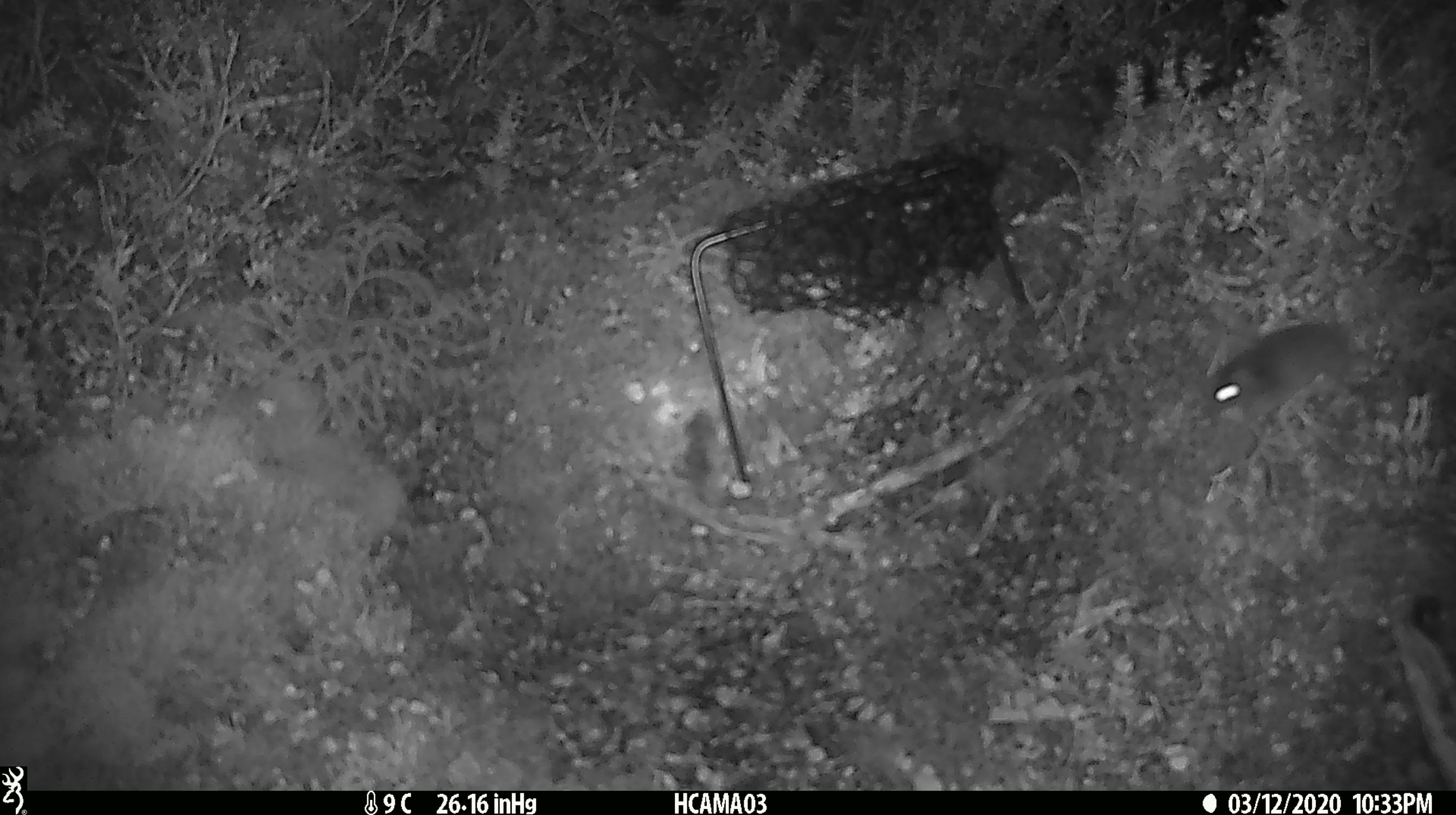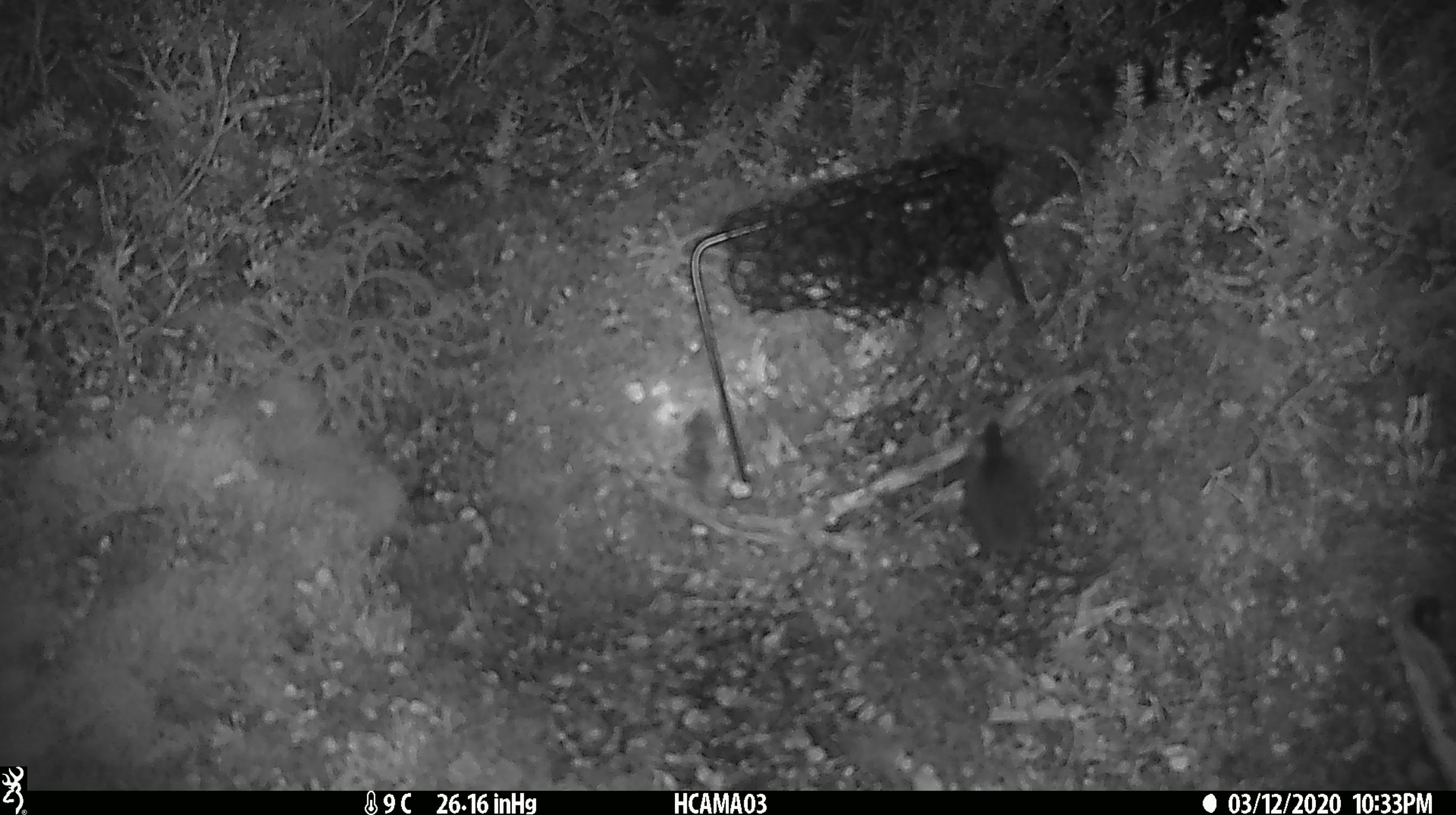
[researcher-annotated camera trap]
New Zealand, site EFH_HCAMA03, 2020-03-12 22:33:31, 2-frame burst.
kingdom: Animalia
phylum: Chordata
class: Mammalia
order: Rodentia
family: Muridae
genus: Mus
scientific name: Mus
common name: mouse